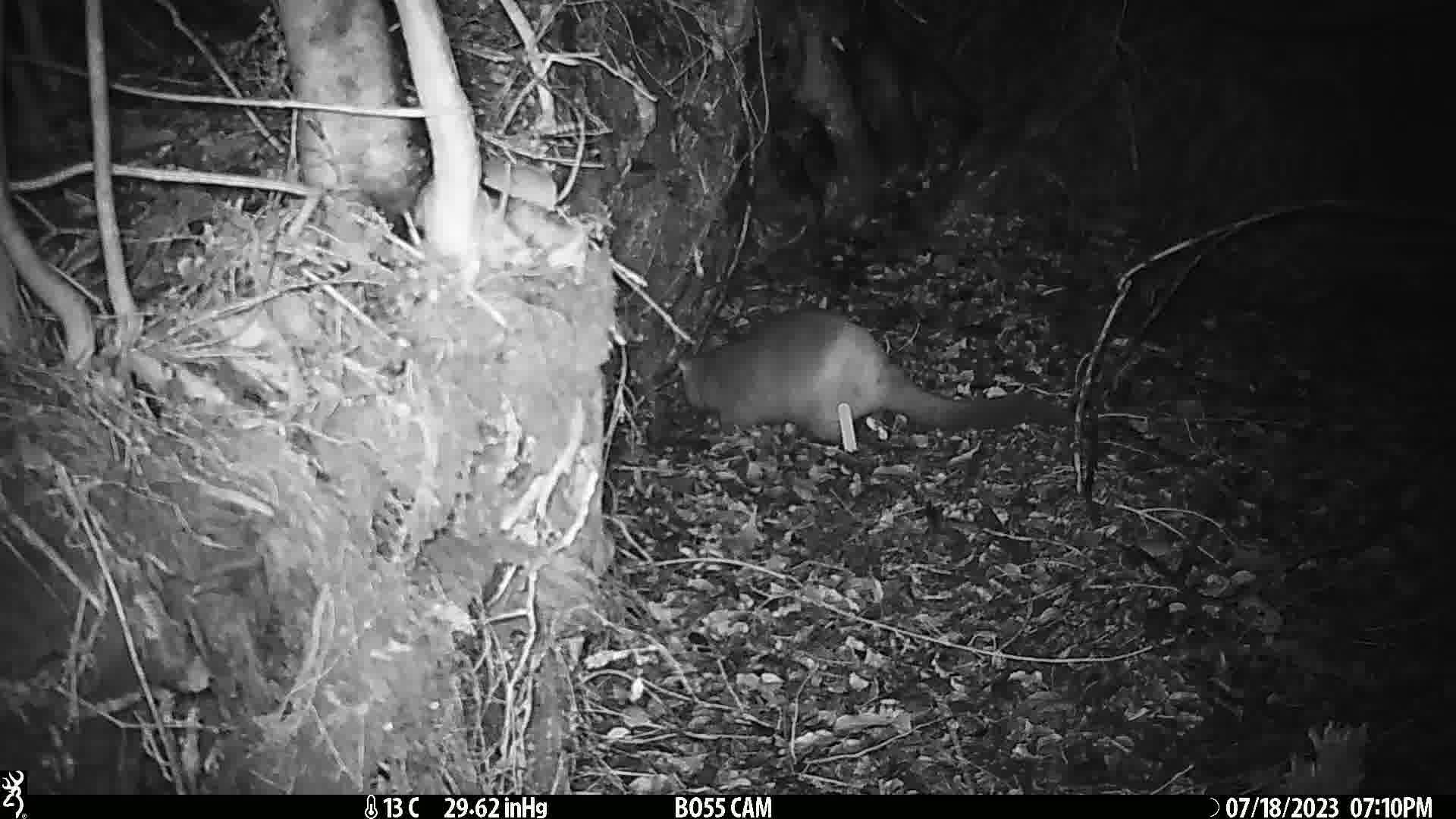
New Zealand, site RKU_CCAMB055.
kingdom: Animalia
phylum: Chordata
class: Mammalia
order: Diprotodontia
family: Phalangeridae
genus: Trichosurus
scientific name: Trichosurus vulpecula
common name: common brushtail possum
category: possum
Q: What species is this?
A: Possum (common brushtail possum) (Trichosurus vulpecula).